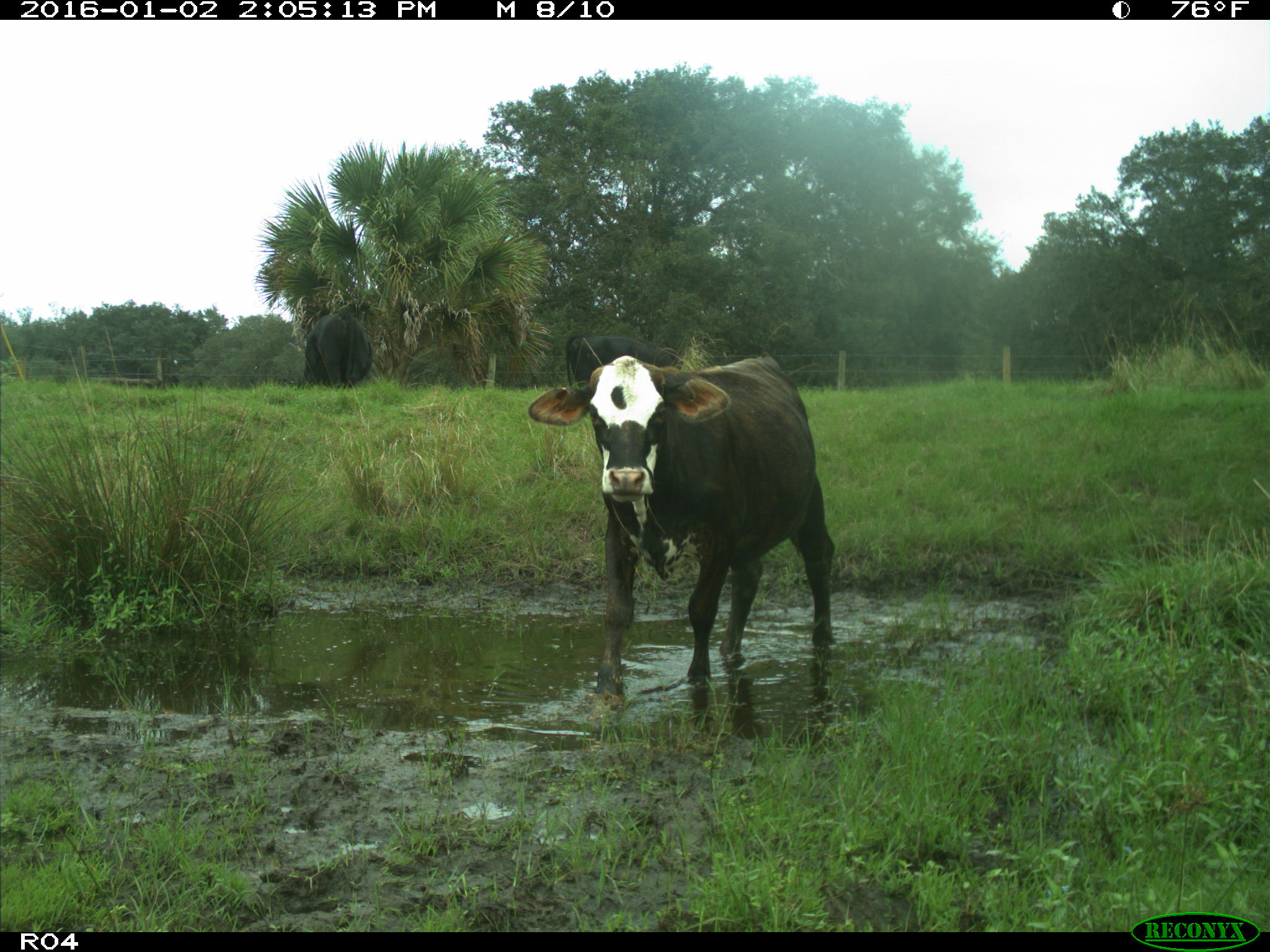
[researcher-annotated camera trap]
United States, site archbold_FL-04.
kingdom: Animalia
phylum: Chordata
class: Mammalia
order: Artiodactyla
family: Bovidae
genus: Bos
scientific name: Bos taurus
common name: domestic cow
Bos taurus (domestic cow).